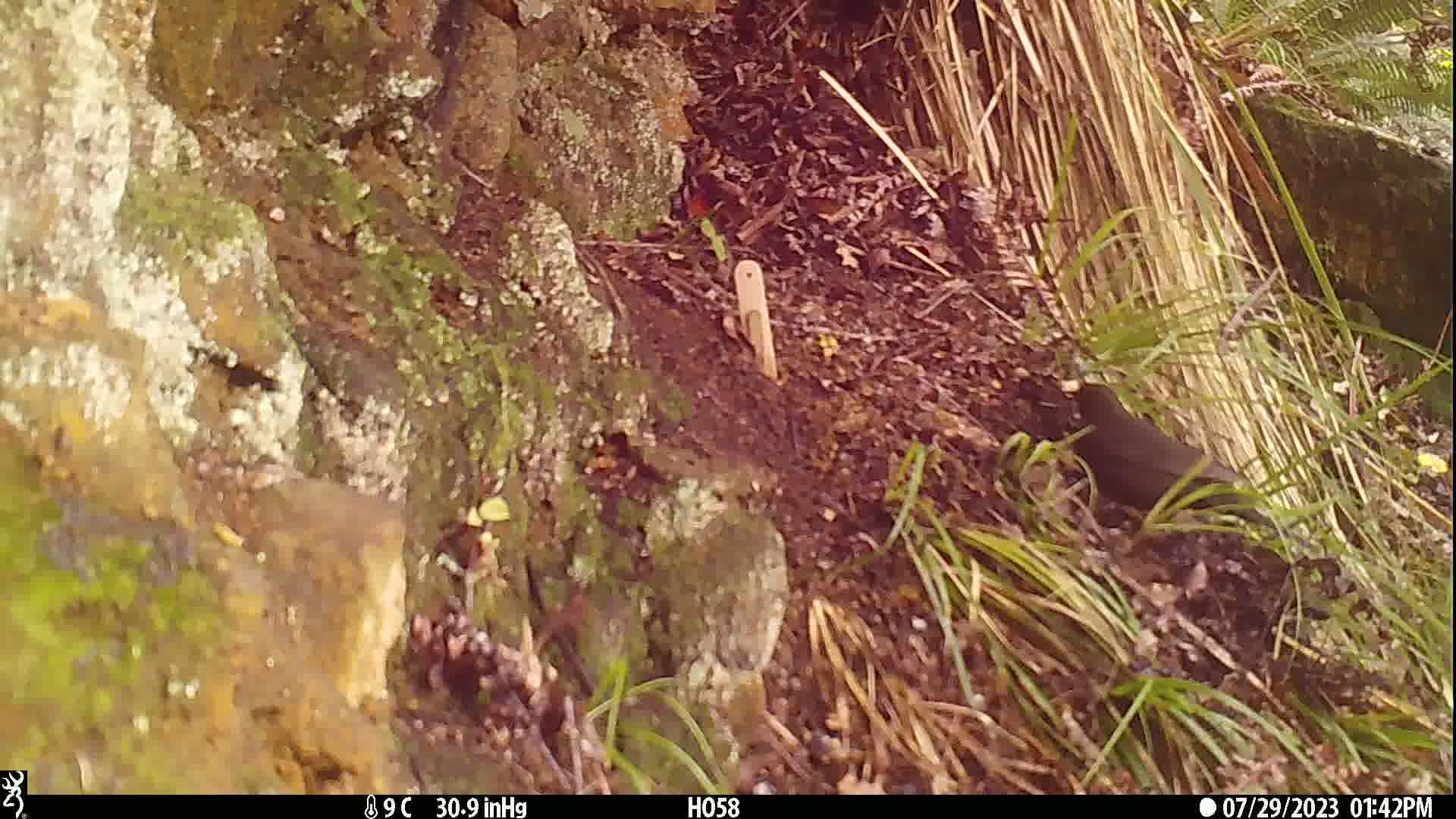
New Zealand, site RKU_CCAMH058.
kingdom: Animalia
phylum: Chordata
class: Aves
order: Passeriformes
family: Turdidae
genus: Turdus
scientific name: Turdus merula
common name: eurasian blackbird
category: blackbird